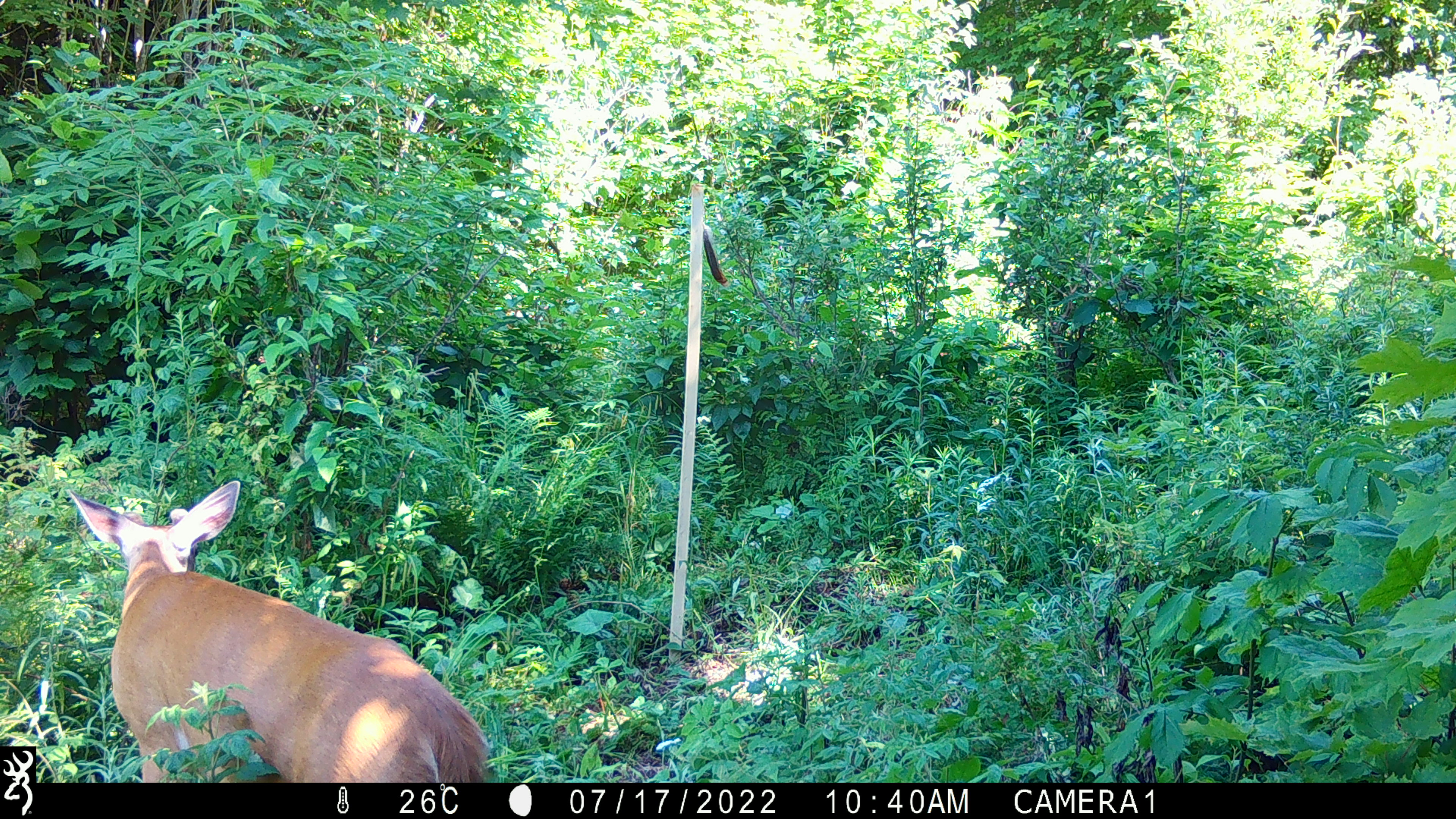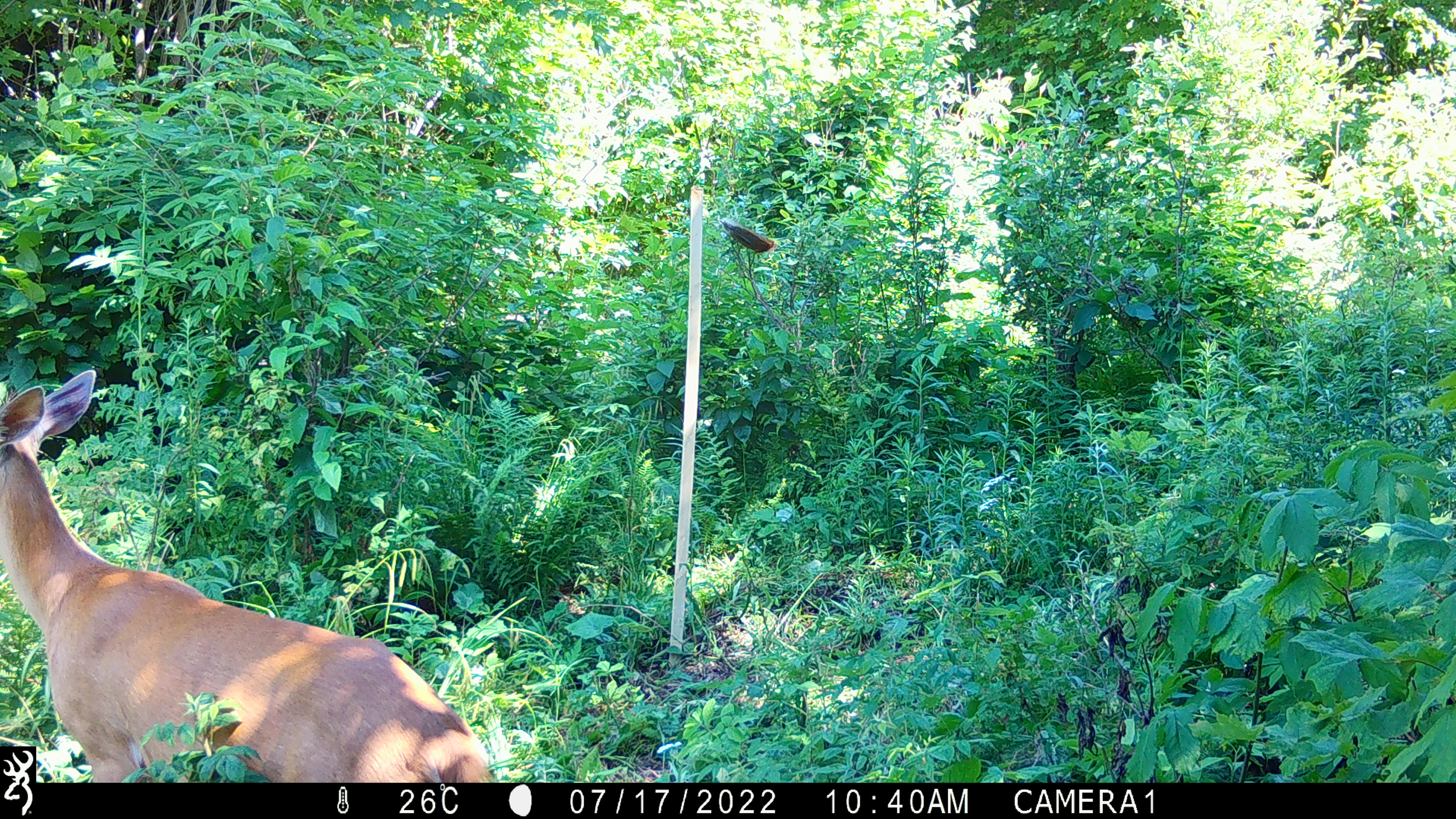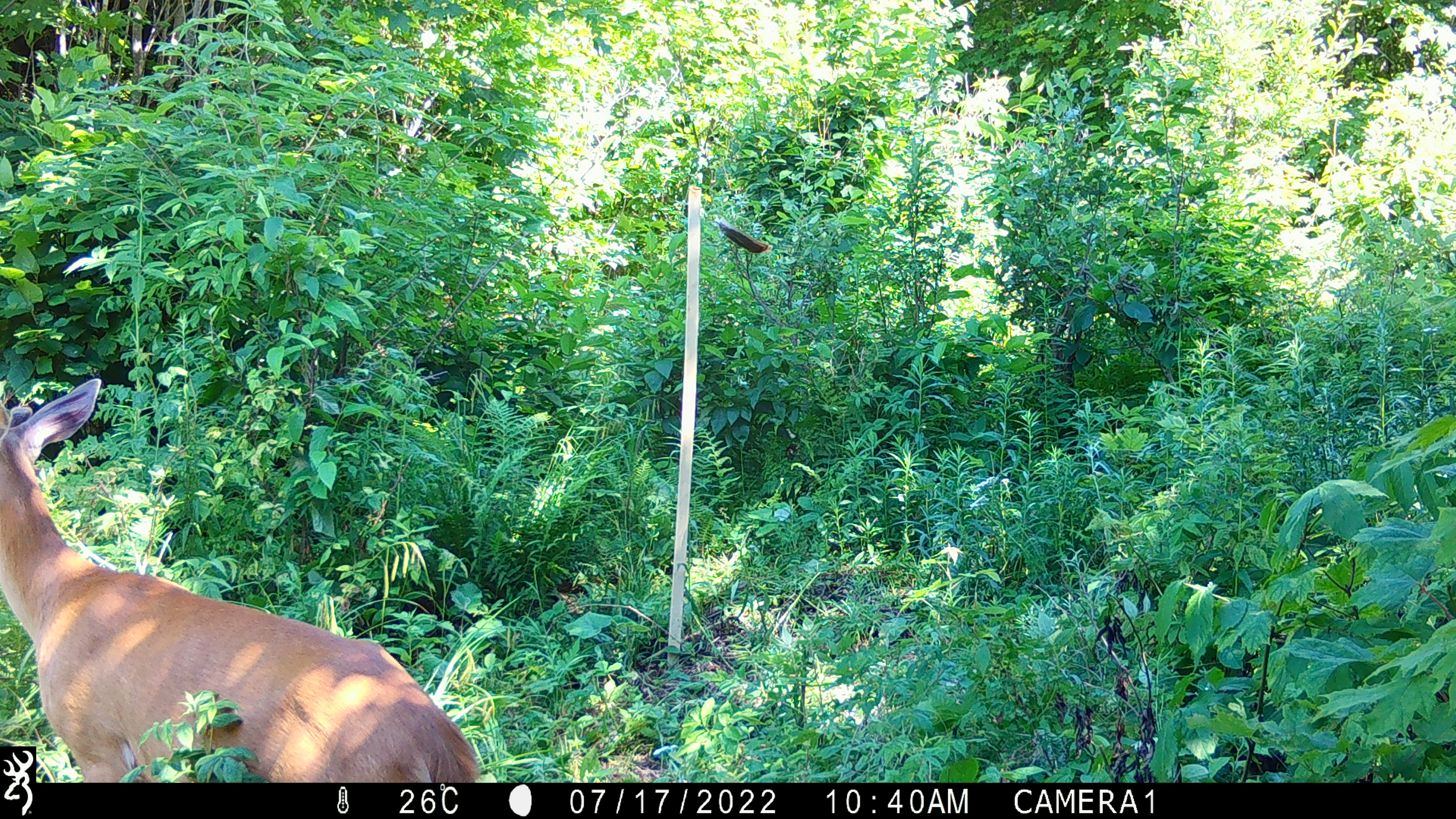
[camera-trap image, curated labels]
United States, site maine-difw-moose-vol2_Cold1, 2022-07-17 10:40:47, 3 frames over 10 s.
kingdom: Animalia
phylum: Chordata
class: Mammalia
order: Artiodactyla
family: Cervidae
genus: Odocoileus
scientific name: Odocoileus virginianus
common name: white-tailed deer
White-tailed deer (Odocoileus virginianus).